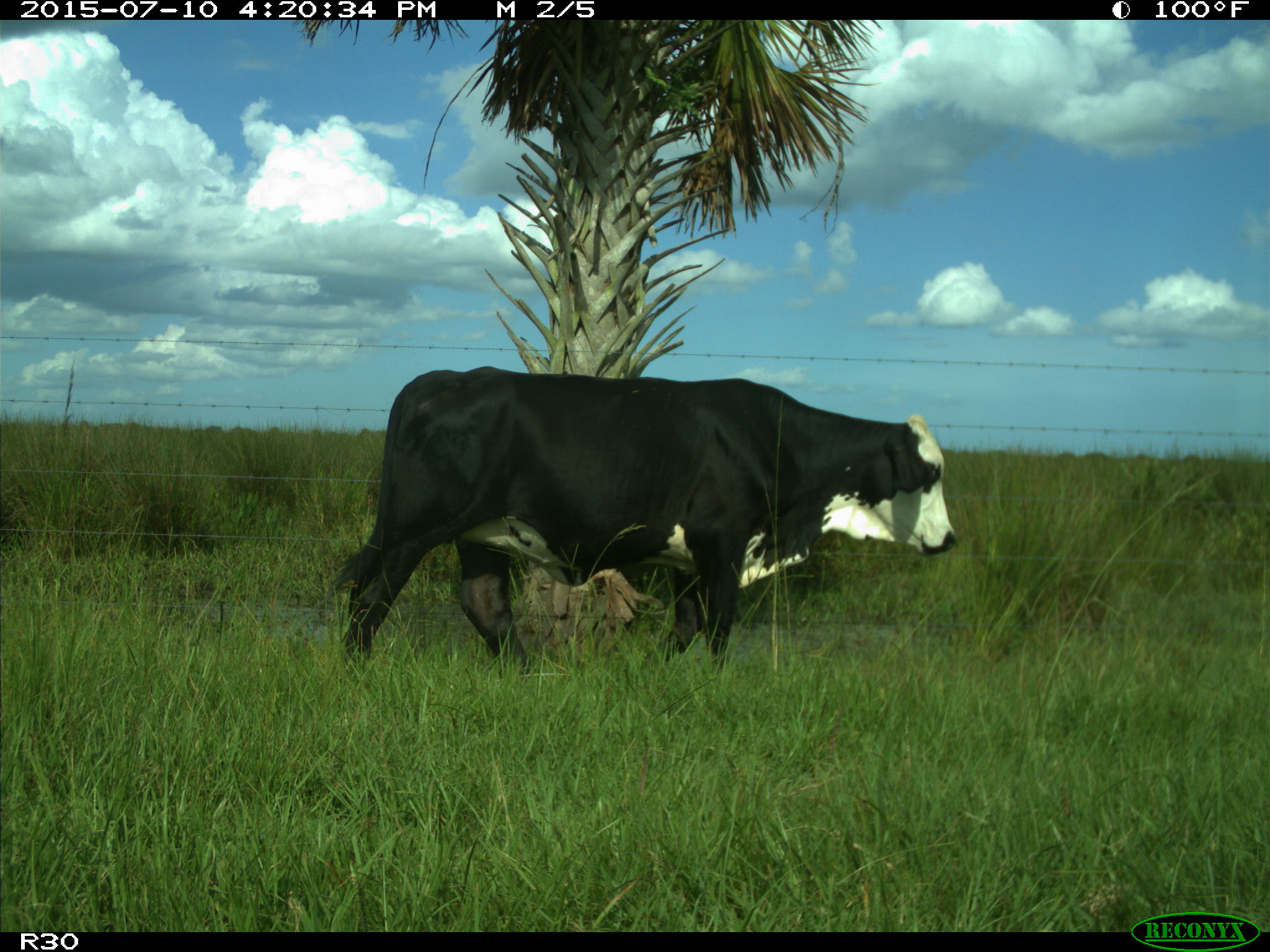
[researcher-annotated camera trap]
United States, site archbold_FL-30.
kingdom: Animalia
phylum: Chordata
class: Mammalia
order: Artiodactyla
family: Bovidae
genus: Bos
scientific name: Bos taurus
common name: domestic cow